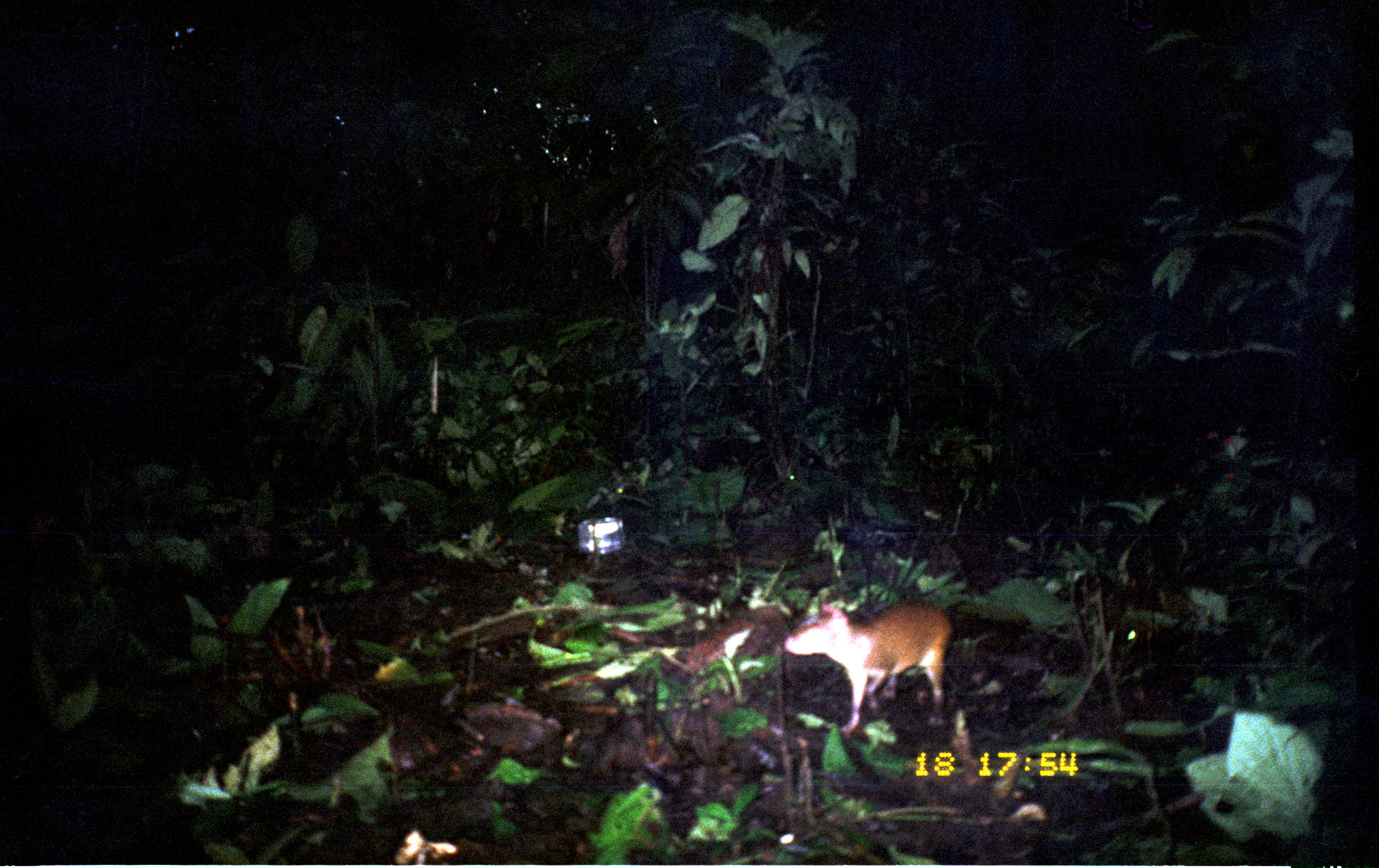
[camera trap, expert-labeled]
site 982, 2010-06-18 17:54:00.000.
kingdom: Animalia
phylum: Chordata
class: Mammalia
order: Rodentia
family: Dasyproctidae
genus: Dasyprocta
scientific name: Dasyprocta punctata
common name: central american agouti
Dasyprocta punctata (central american agouti).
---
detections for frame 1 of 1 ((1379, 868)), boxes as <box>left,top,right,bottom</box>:
dasyprocta punctata: <box>785,600,953,736</box>